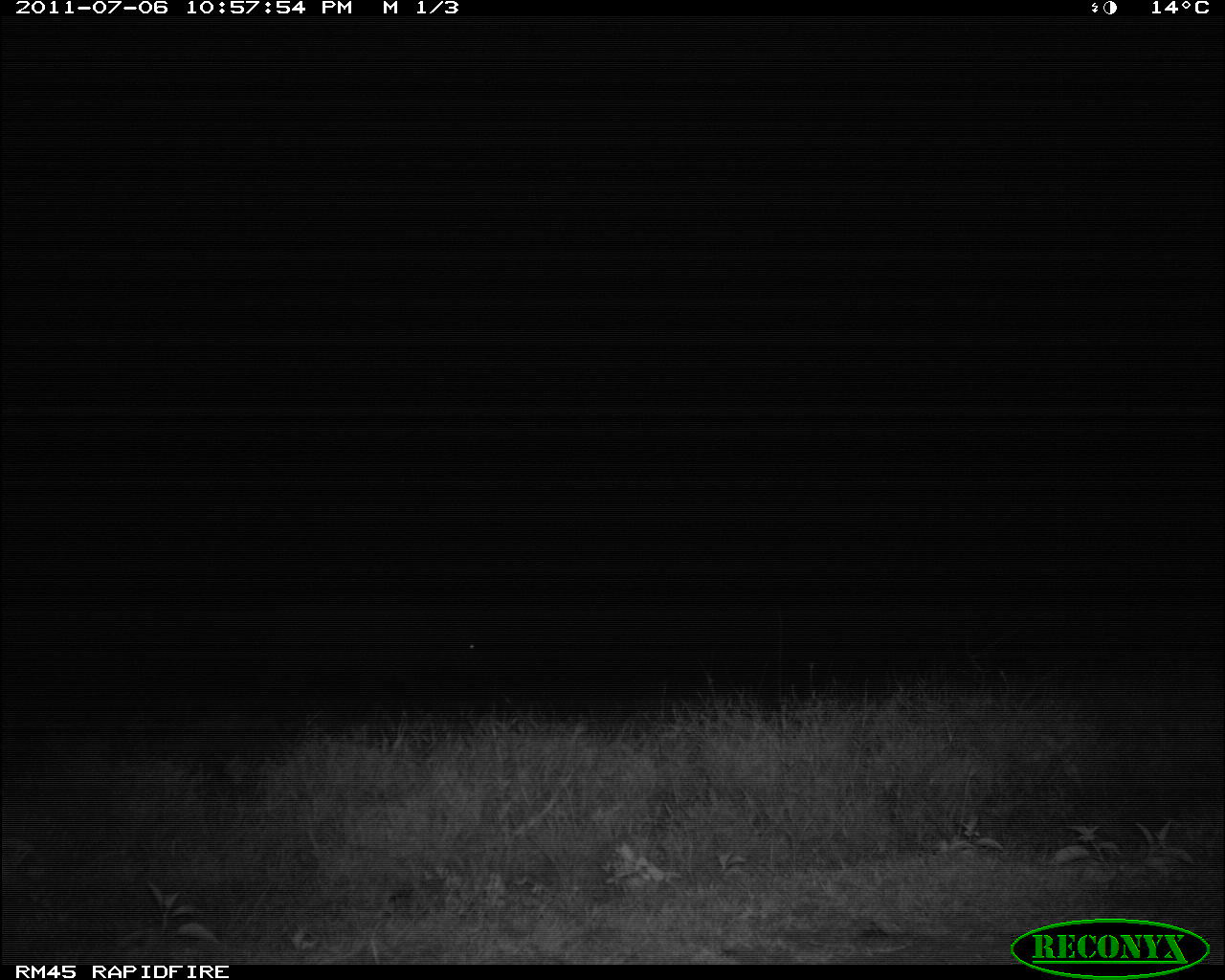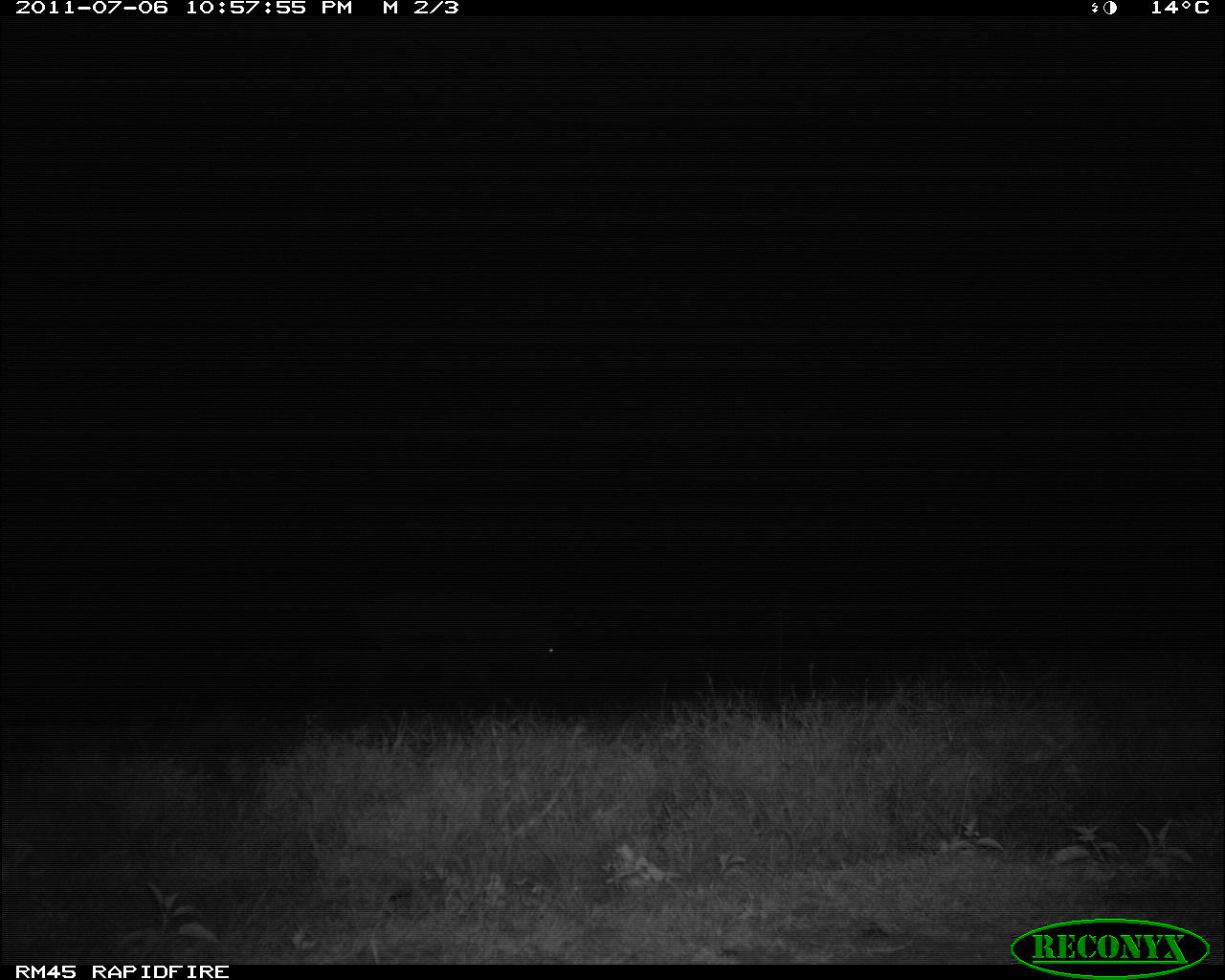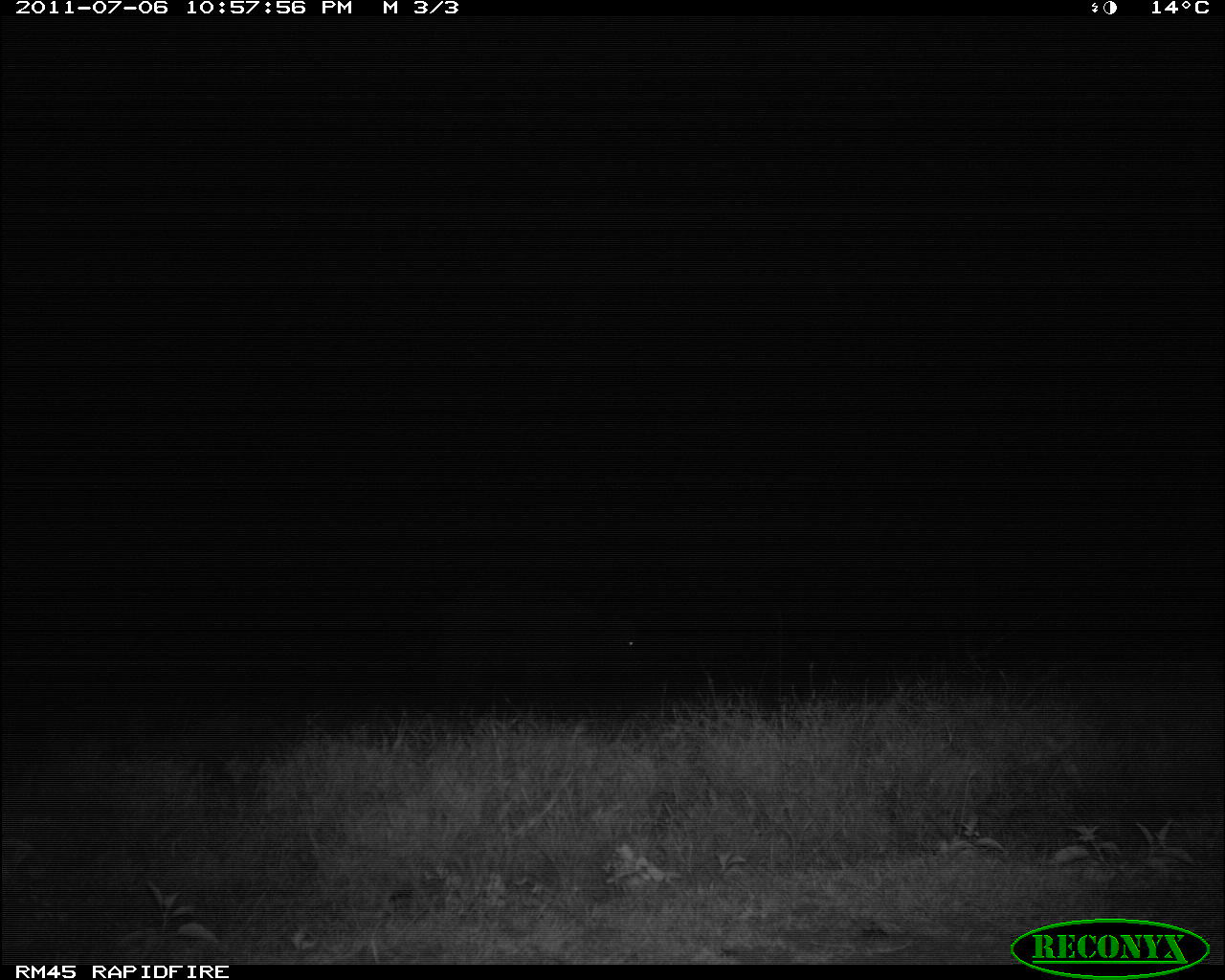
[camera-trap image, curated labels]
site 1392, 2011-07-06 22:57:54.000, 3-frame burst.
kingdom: Animalia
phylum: Chordata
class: Mammalia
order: Artiodactyla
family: Bovidae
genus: Syncerus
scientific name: Syncerus caffer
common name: african buffalo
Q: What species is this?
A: Syncerus caffer (african buffalo).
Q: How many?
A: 1.